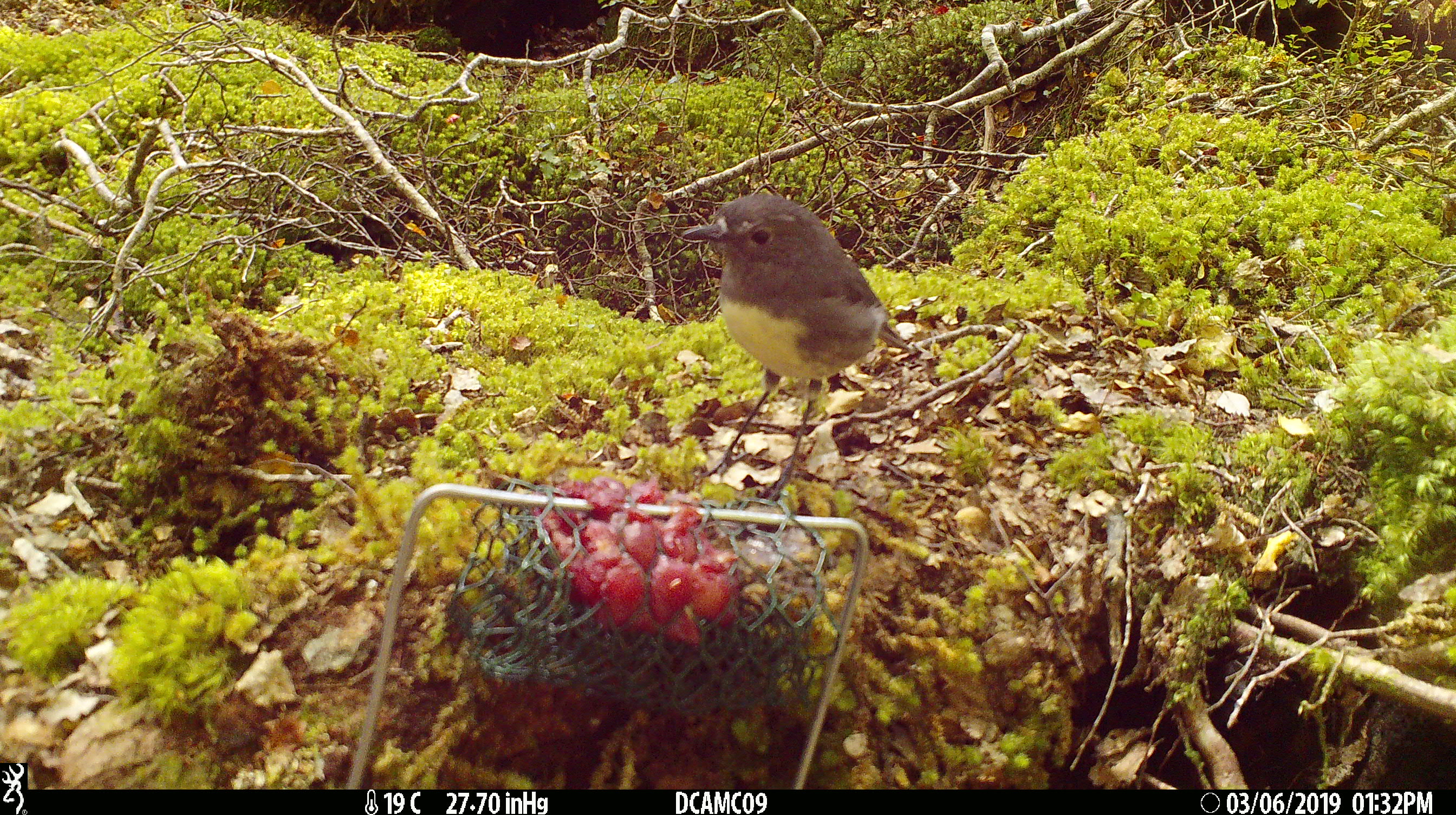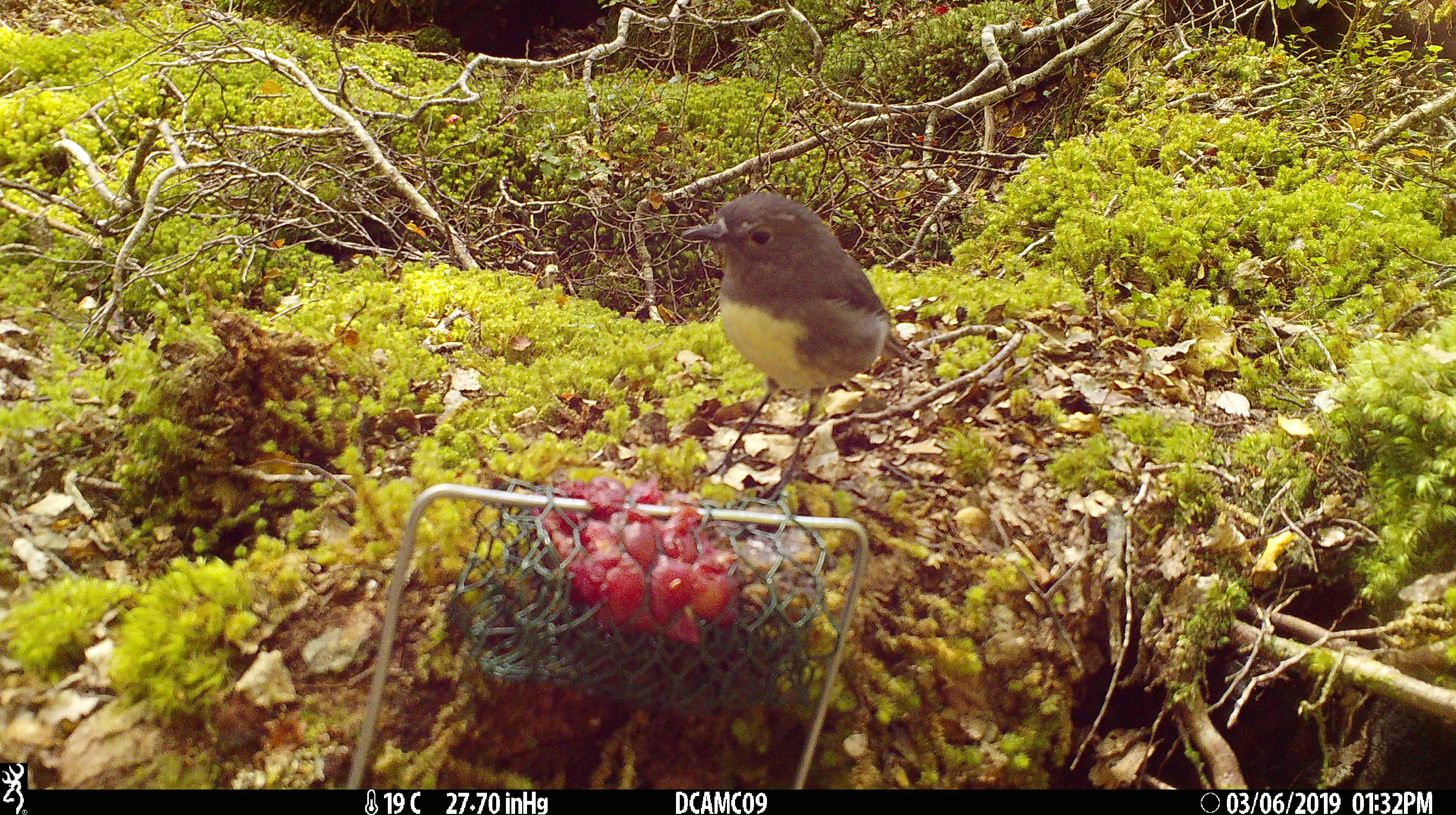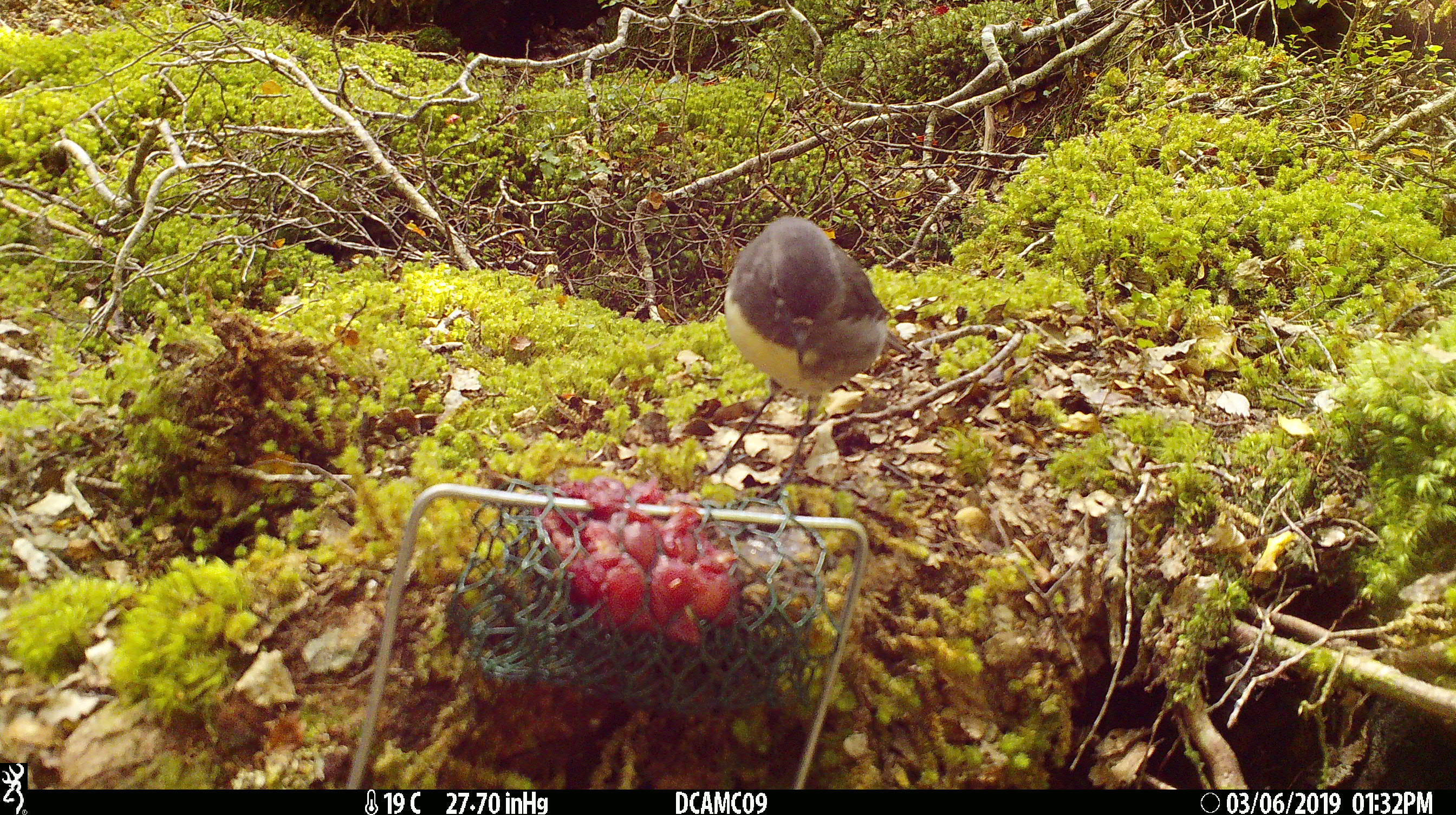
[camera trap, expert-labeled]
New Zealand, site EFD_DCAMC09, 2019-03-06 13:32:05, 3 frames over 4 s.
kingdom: Animalia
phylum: Chordata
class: Aves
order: Passeriformes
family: Petroicidae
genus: Petroica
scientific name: Petroica australis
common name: new zealand robin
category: robin